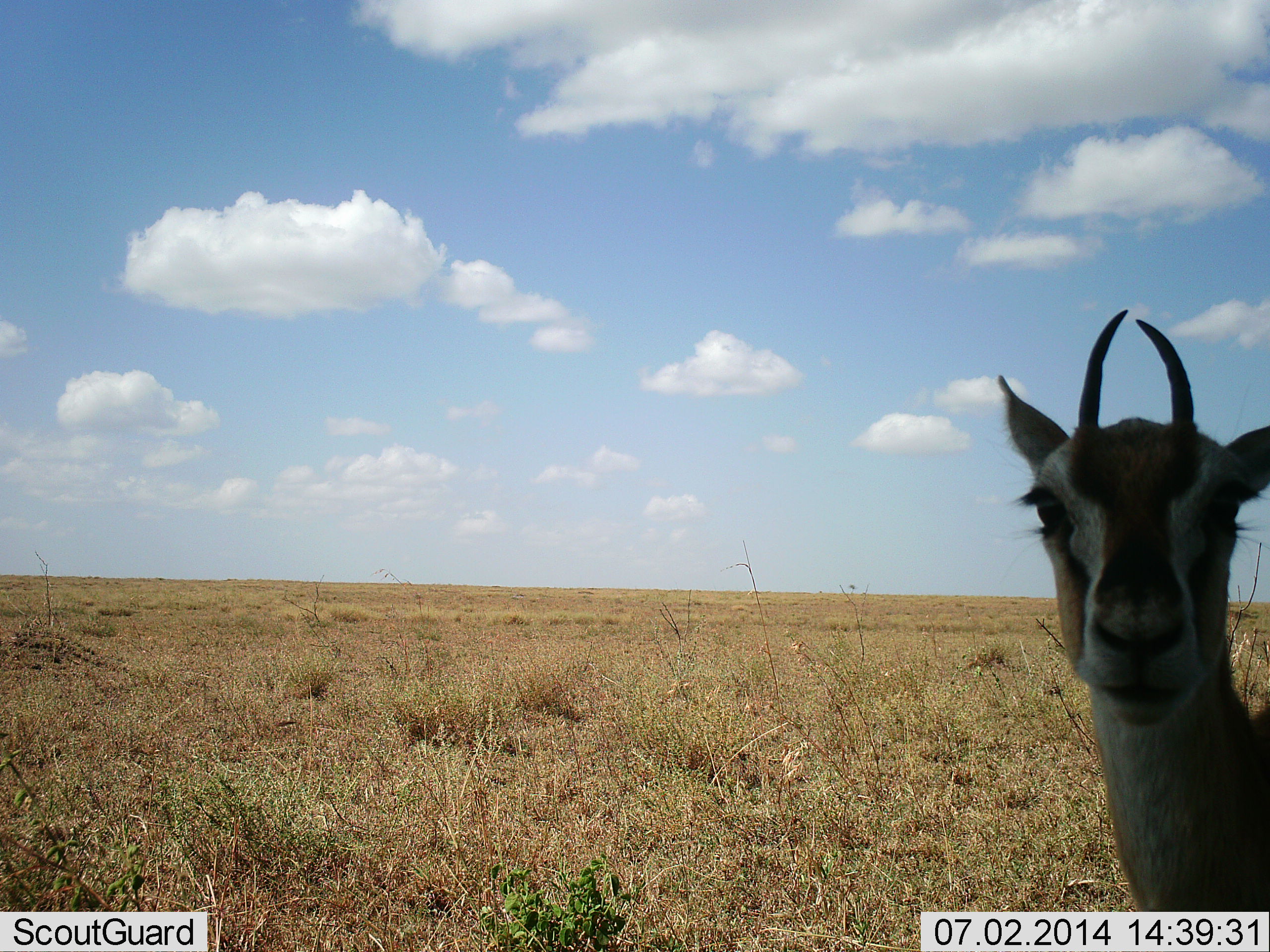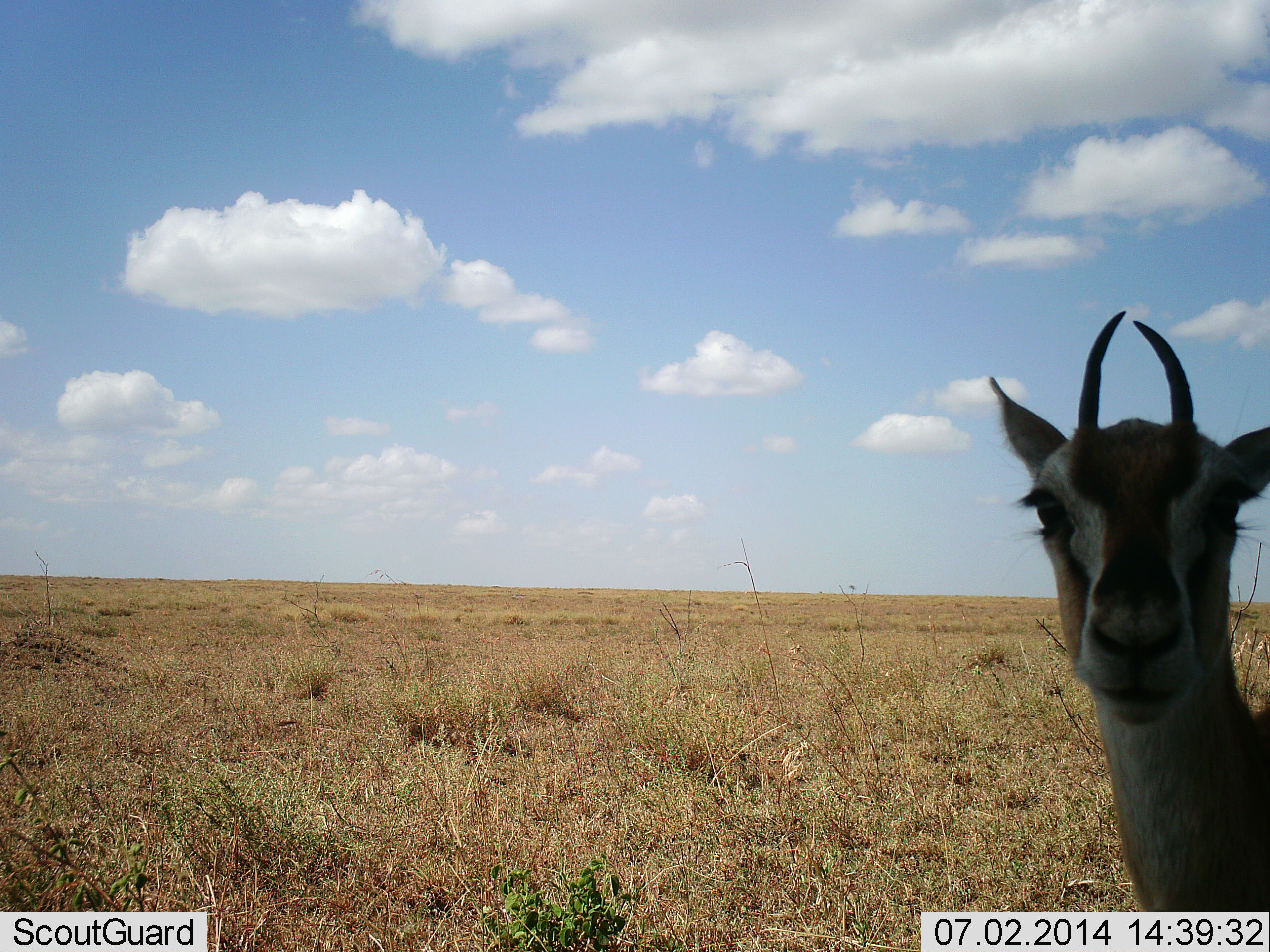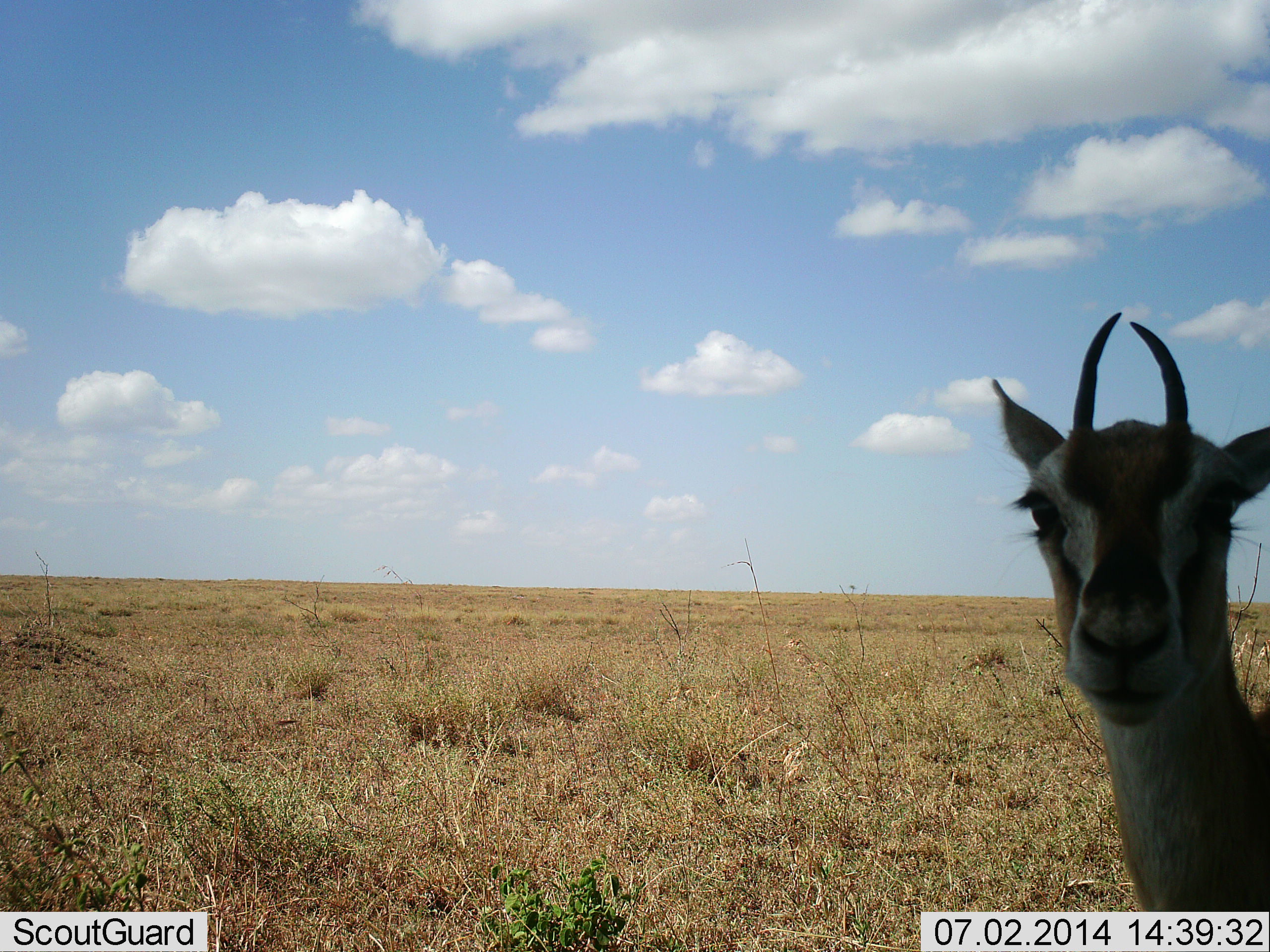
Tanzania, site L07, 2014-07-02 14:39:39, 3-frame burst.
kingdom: Animalia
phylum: Chordata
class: Mammalia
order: Artiodactyla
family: Bovidae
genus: Eudorcas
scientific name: Eudorcas thomsonii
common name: thomson's gazelle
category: gazellethomsons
Gazellethomsons (thomson's gazelle) (Eudorcas thomsonii), count 1. Behavior (volunteer vote fractions): standing 89%, resting 0%, moving 11%, interacting 0%. Young present (vote fraction): 0%. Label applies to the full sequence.